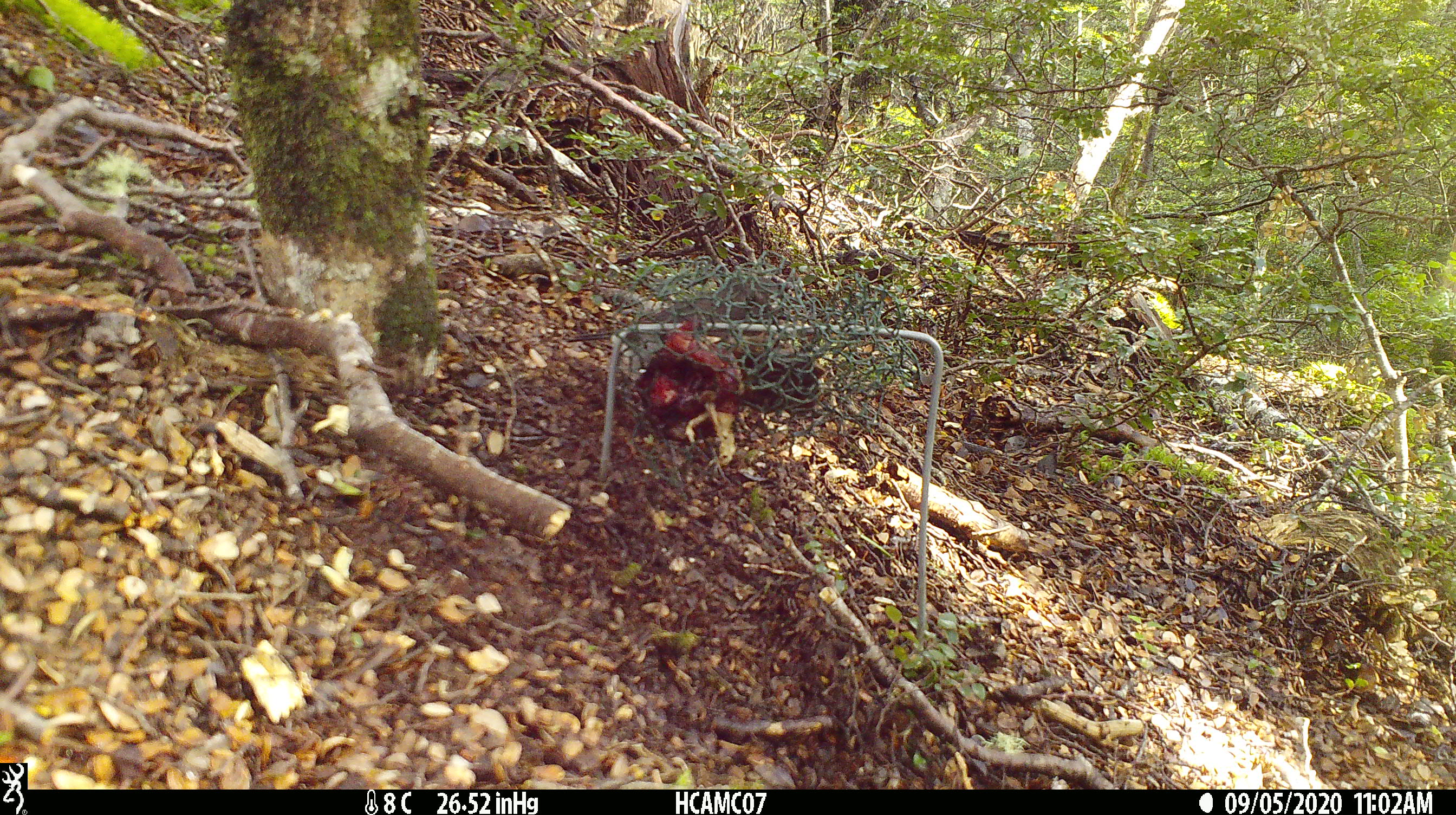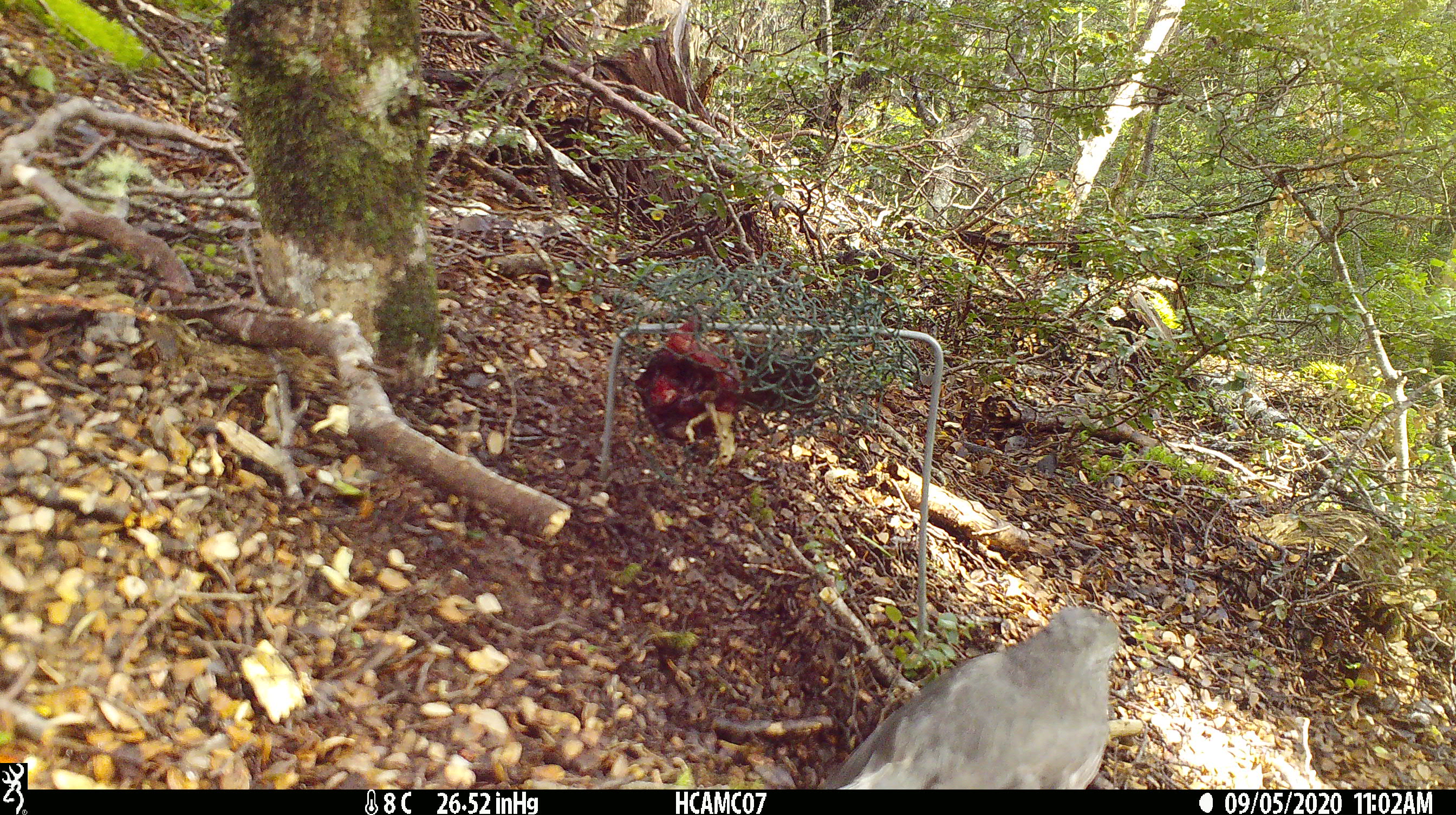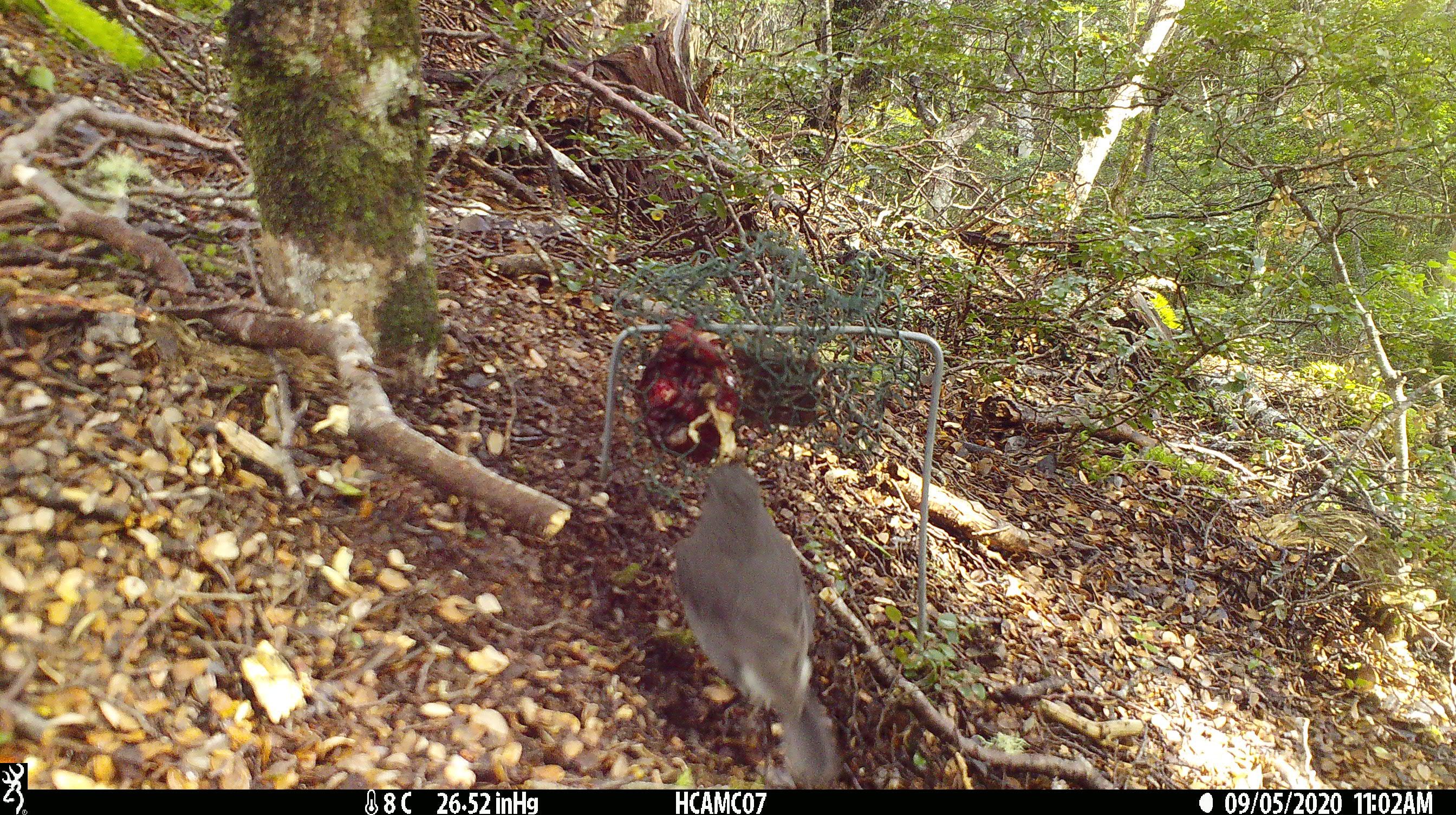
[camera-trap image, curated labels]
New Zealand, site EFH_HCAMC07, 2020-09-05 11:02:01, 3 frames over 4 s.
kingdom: Animalia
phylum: Chordata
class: Aves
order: Passeriformes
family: Petroicidae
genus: Petroica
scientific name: Petroica australis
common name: new zealand robin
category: robin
Robin (new zealand robin) (Petroica australis).